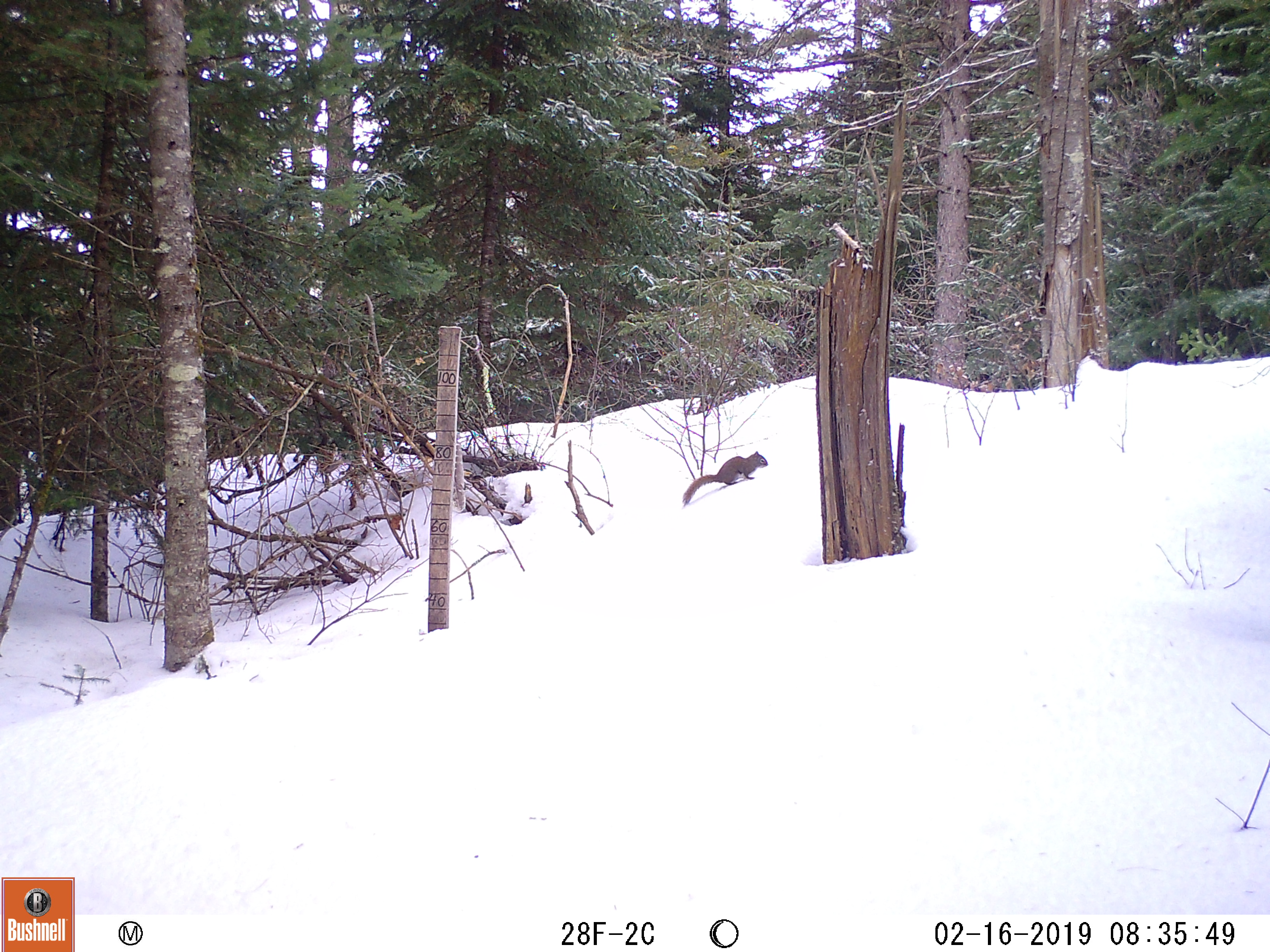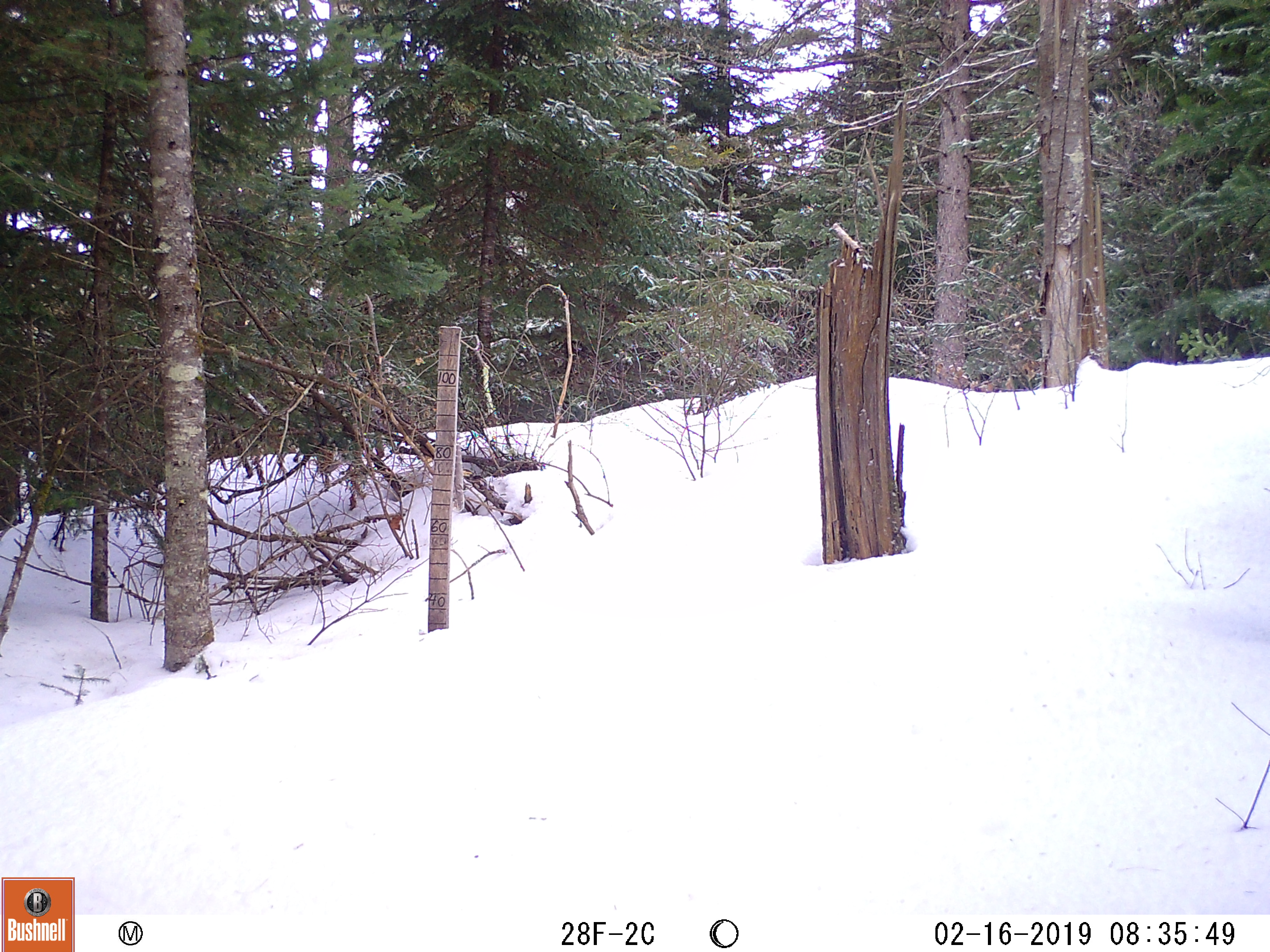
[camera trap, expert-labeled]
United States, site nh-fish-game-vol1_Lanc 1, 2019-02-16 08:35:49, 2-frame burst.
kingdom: Animalia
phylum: Chordata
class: Mammalia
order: Rodentia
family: Sciuridae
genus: Tamiasciurus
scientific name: Tamiasciurus hudsonicus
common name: red squirrel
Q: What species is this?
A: Red squirrel (Tamiasciurus hudsonicus).